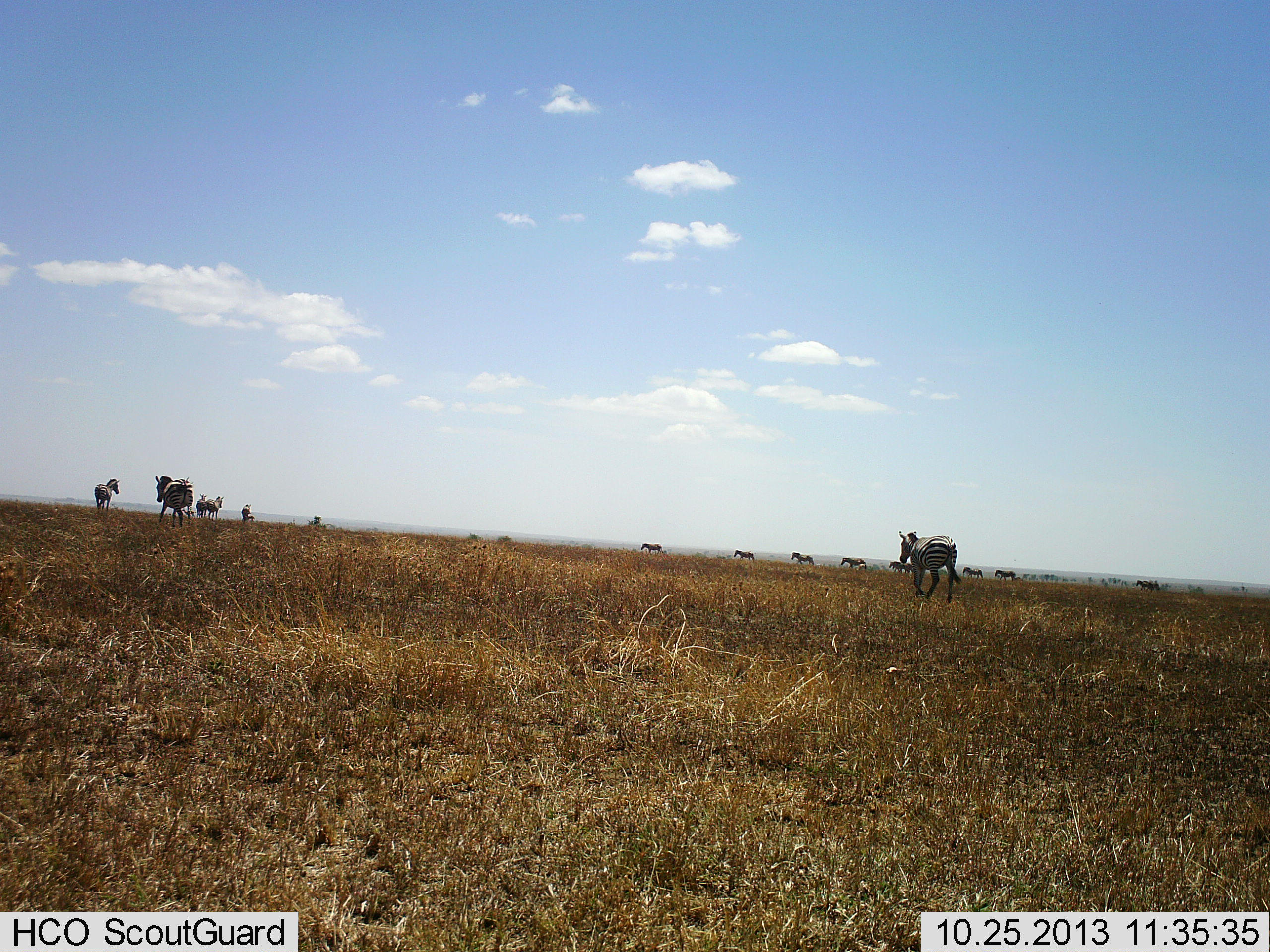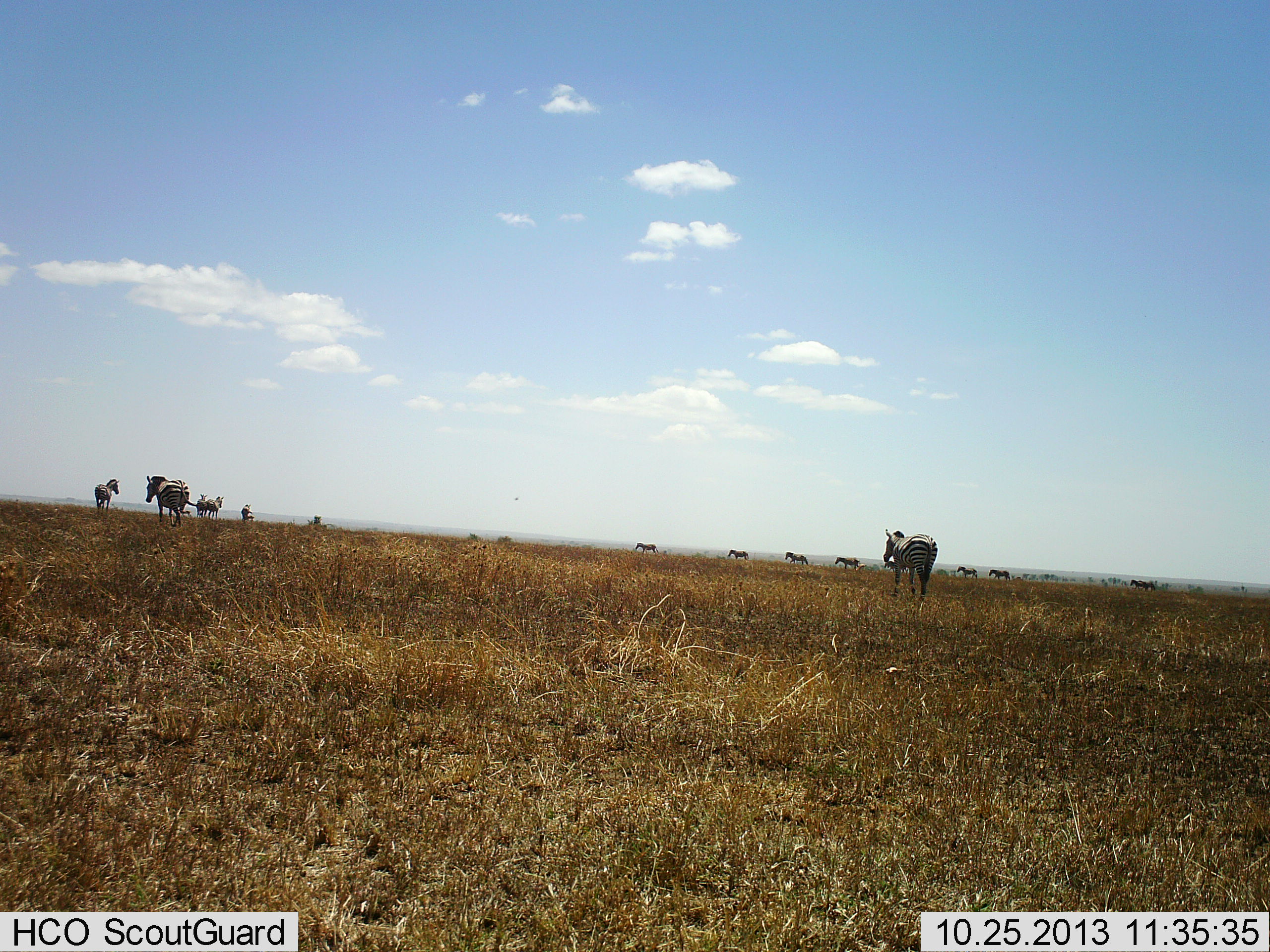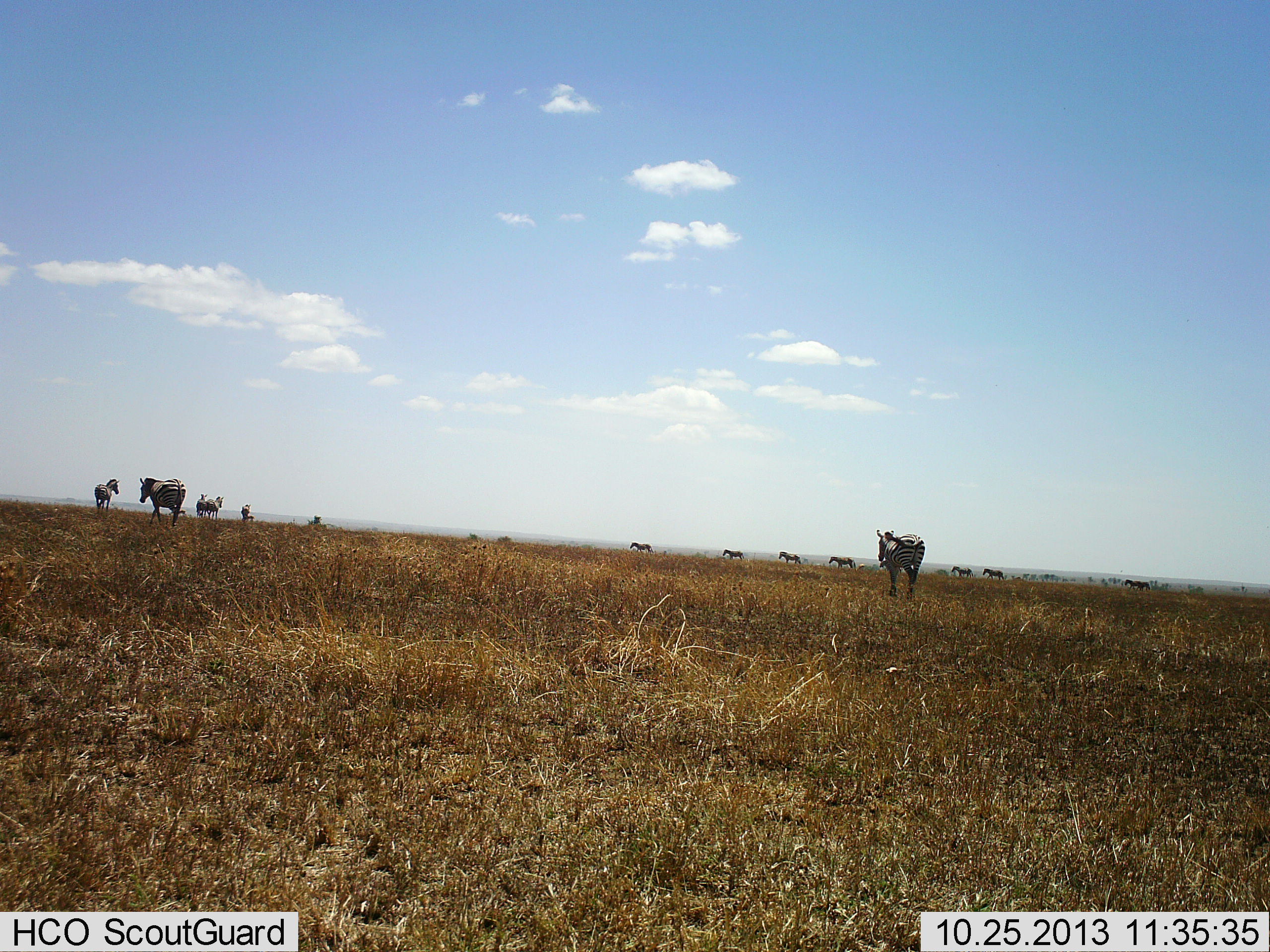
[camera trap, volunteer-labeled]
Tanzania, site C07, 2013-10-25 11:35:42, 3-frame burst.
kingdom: Animalia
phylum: Chordata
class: Mammalia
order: Perissodactyla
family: Equidae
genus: Equus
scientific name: Equus quagga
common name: plains zebra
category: zebra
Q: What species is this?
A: Zebra (plains zebra) (Equus quagga).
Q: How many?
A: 11-50.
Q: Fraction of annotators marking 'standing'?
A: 50%.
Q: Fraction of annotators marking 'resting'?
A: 0%.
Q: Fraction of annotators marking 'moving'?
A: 90%.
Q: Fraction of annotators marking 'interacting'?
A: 0%.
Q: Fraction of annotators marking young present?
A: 0%.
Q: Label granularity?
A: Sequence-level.